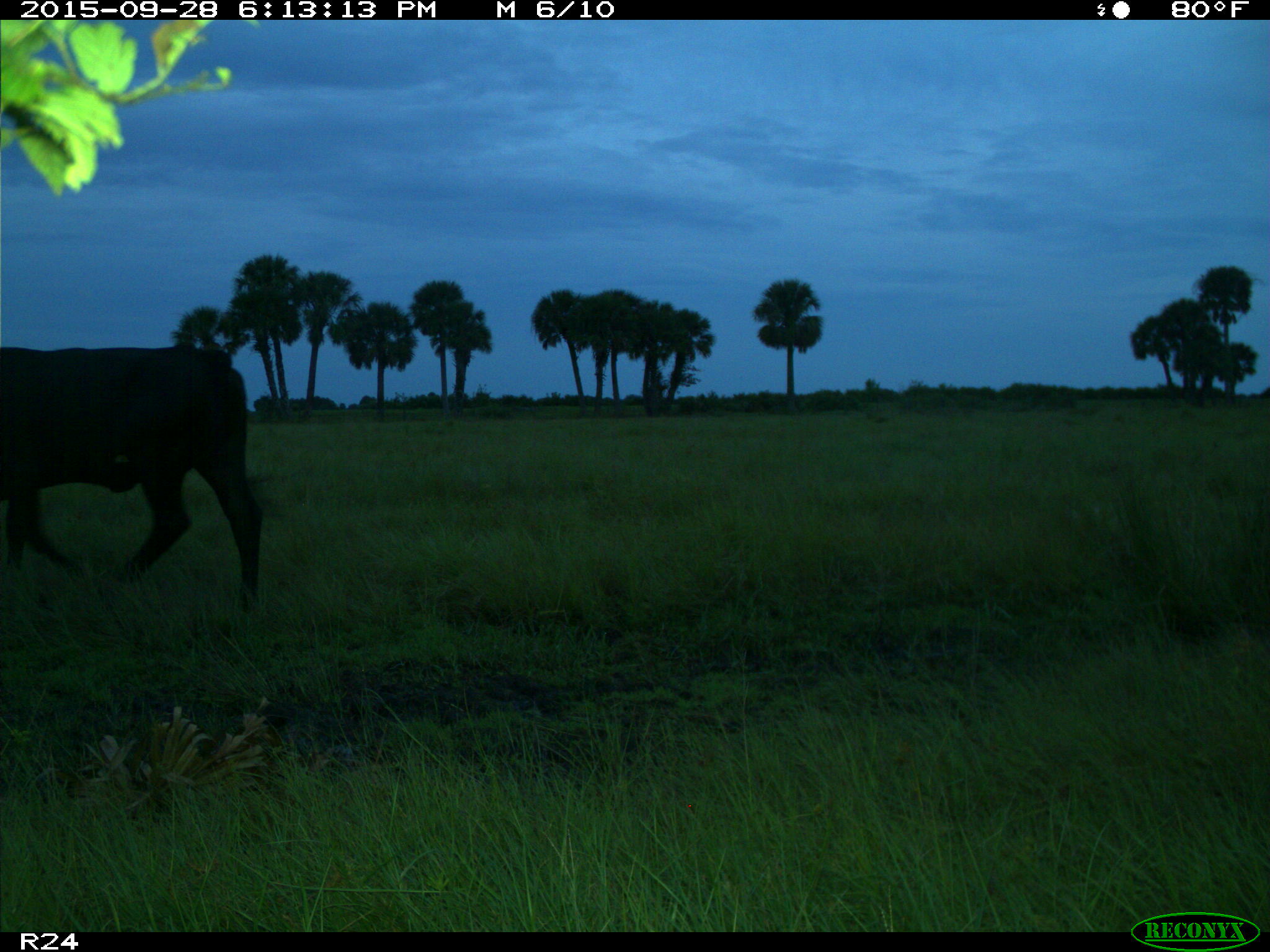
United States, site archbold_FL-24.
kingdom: Animalia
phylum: Chordata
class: Mammalia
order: Artiodactyla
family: Bovidae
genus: Bos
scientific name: Bos taurus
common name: domestic cow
Bos taurus (domestic cow).